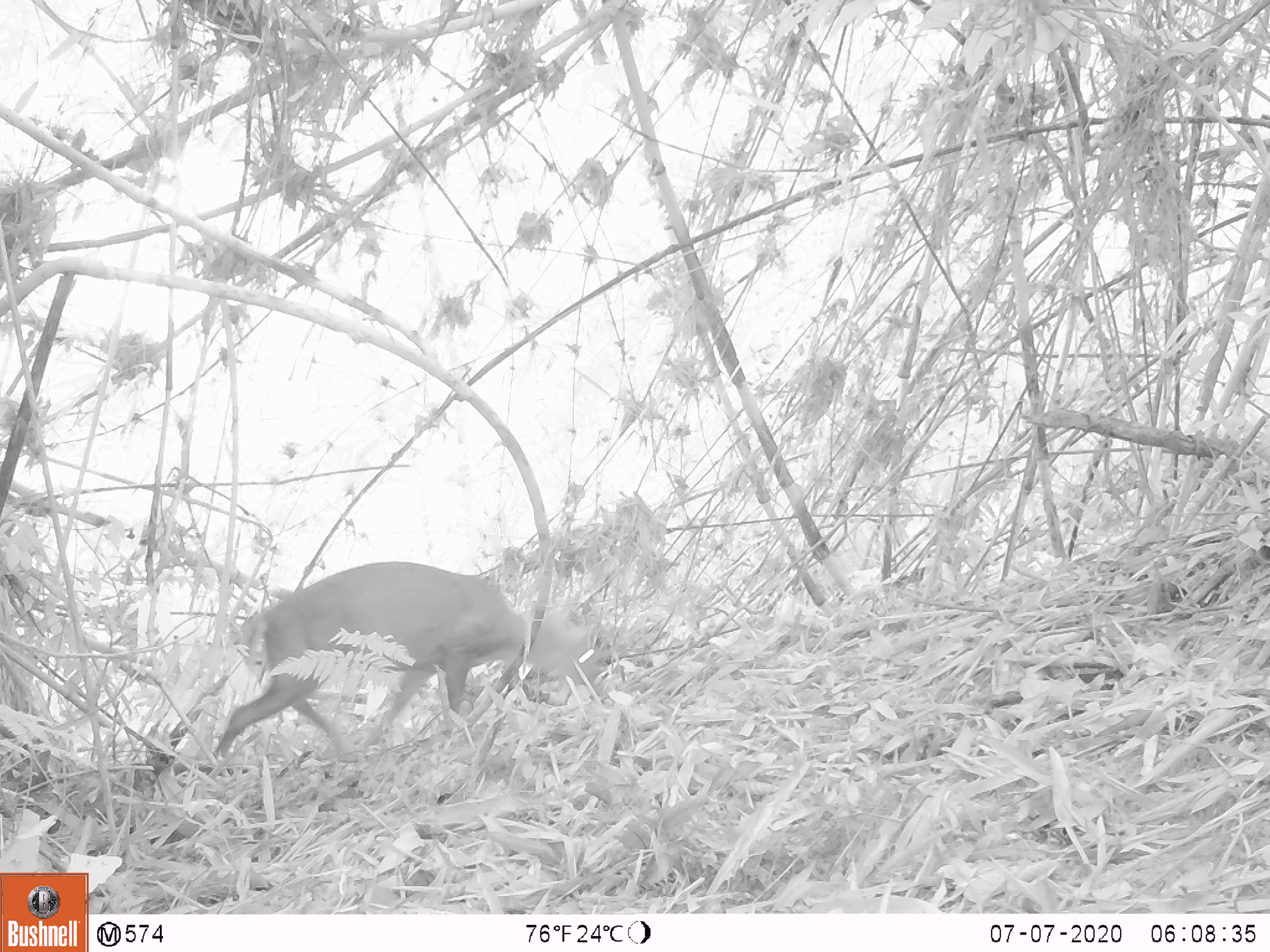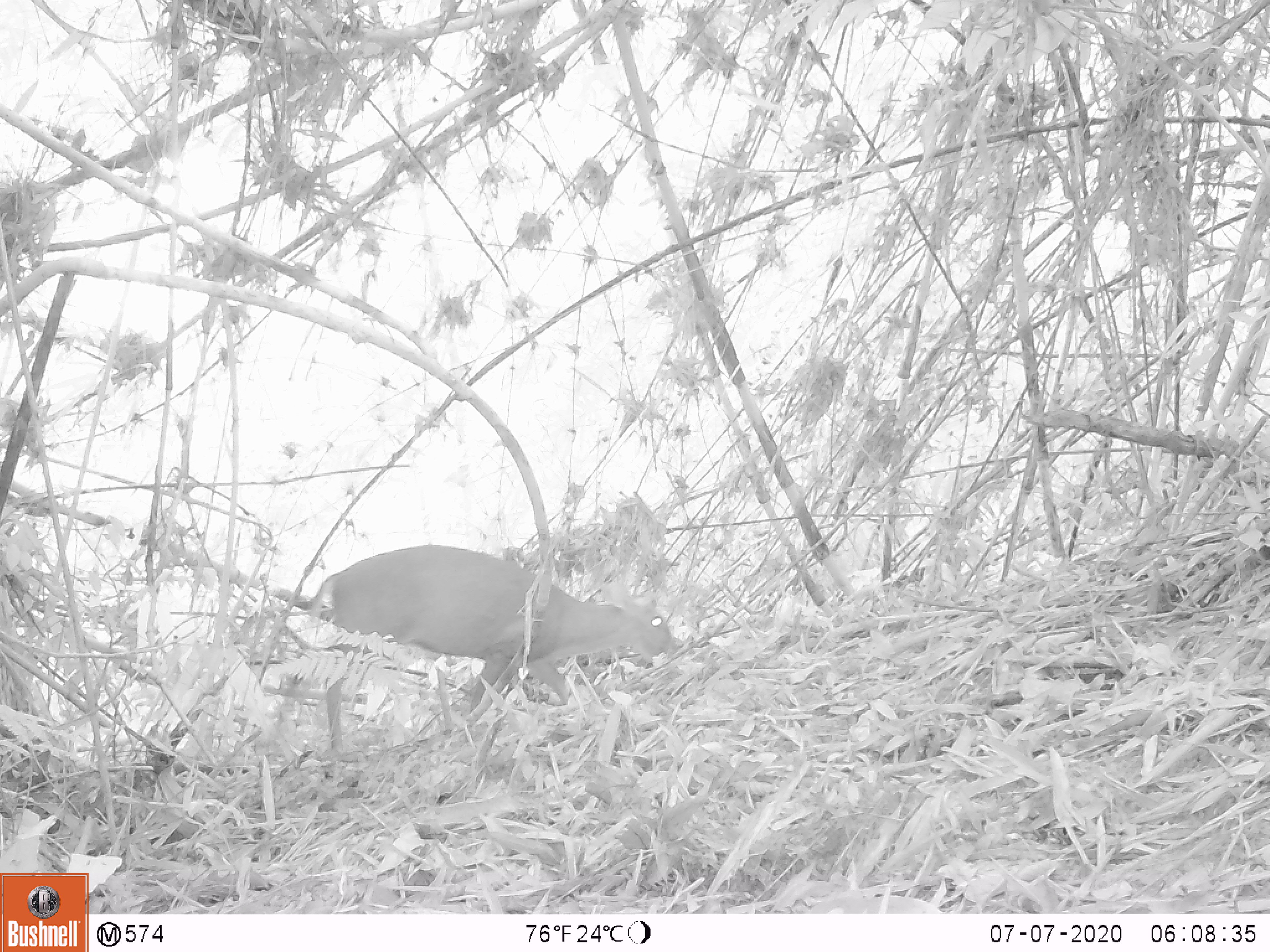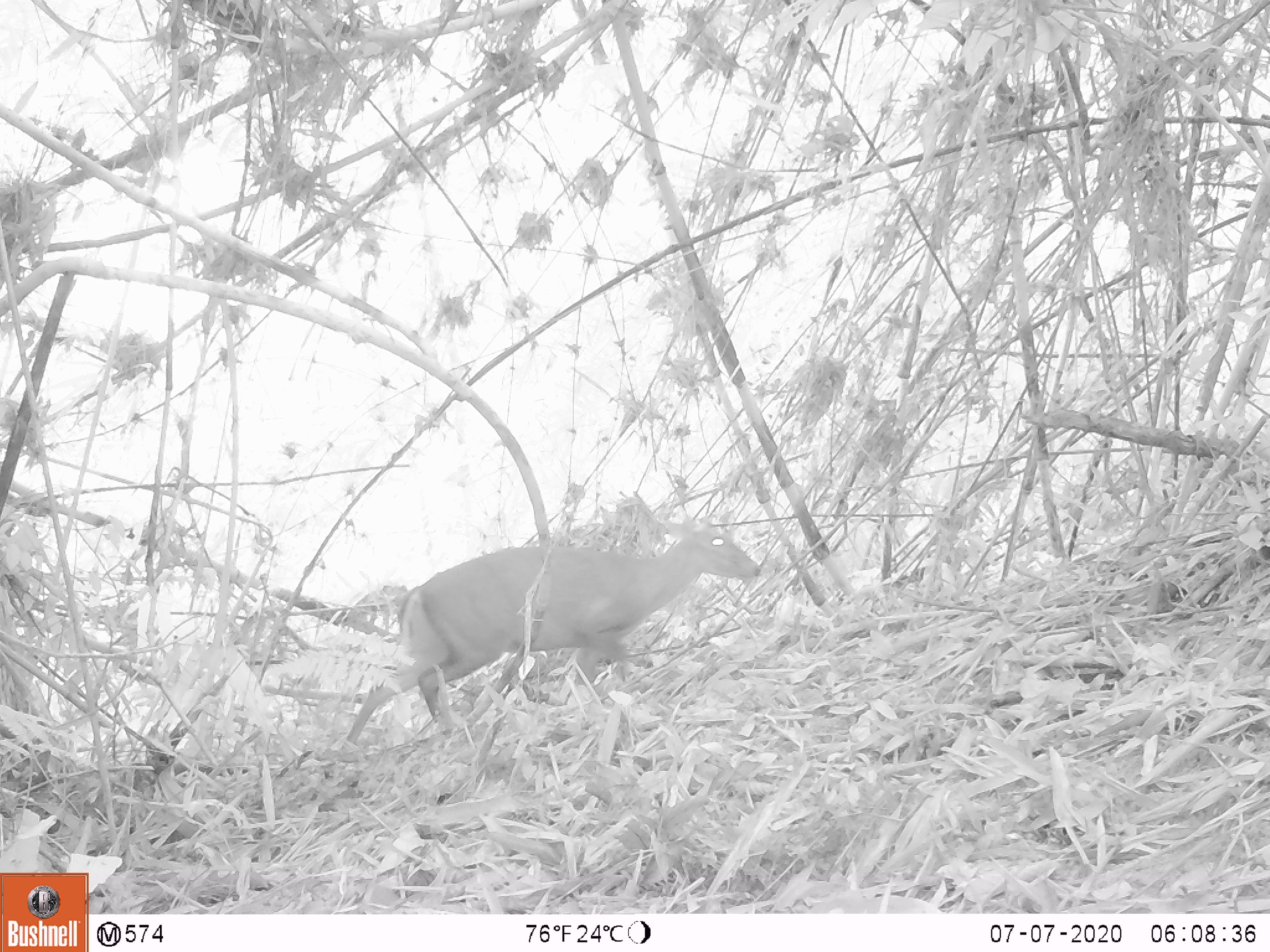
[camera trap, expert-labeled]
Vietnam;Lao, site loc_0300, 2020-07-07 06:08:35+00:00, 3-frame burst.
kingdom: Animalia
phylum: Chordata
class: Mammalia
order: Artiodactyla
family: Cervidae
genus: Muntiacus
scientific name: Muntiacus rooseveltorum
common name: roosevelt's muntjac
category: roosevelts muntjac group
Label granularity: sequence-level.